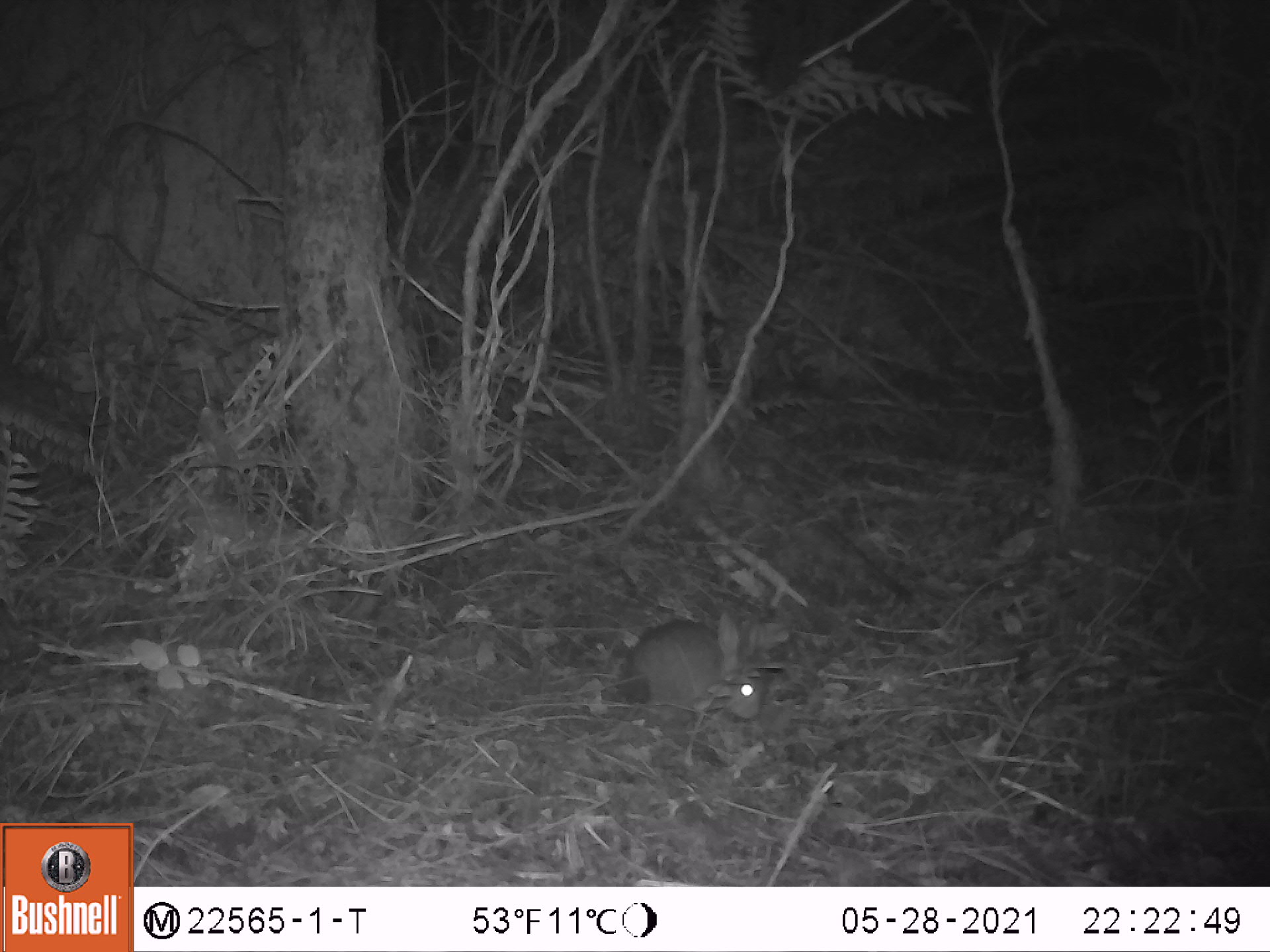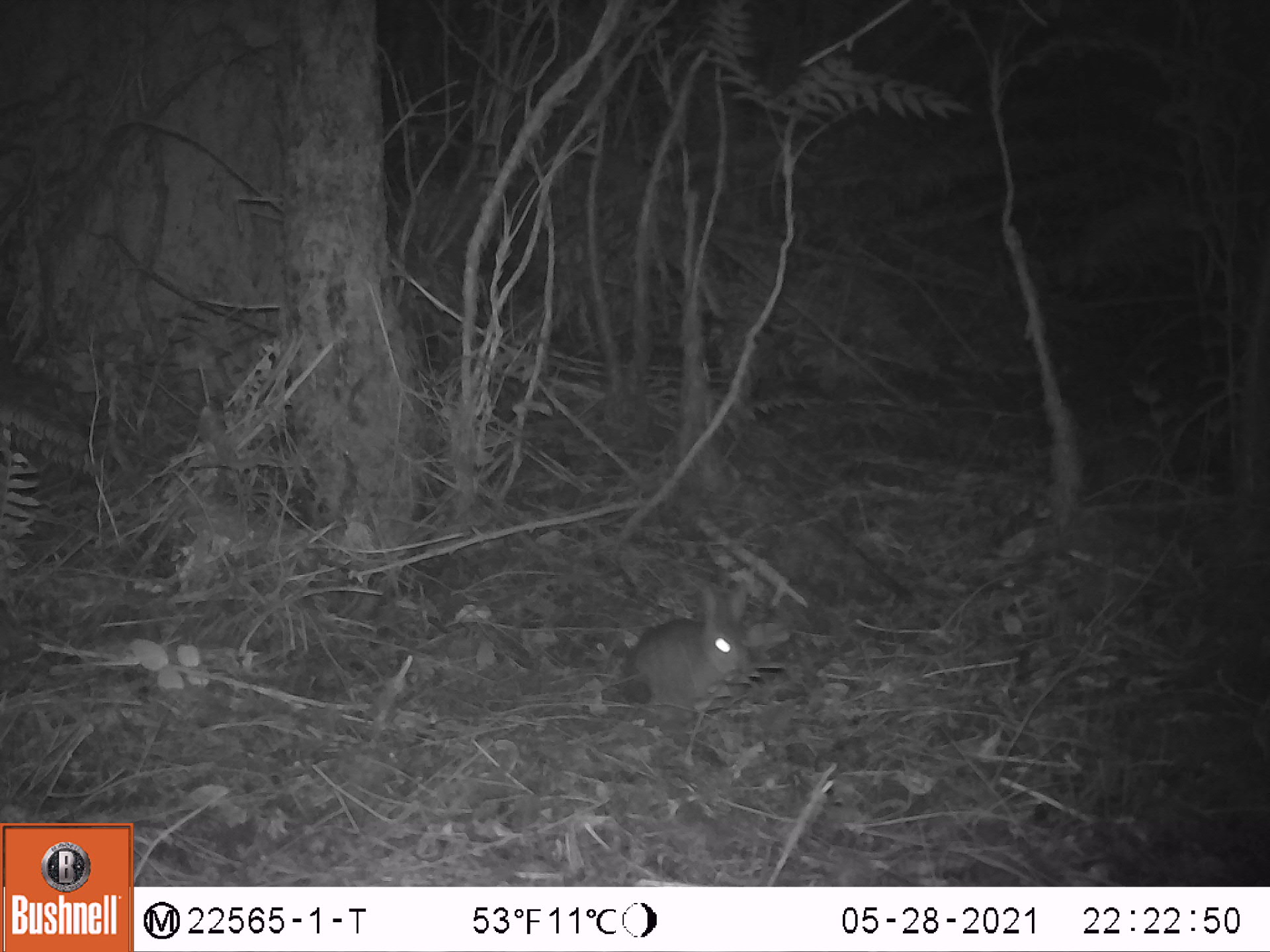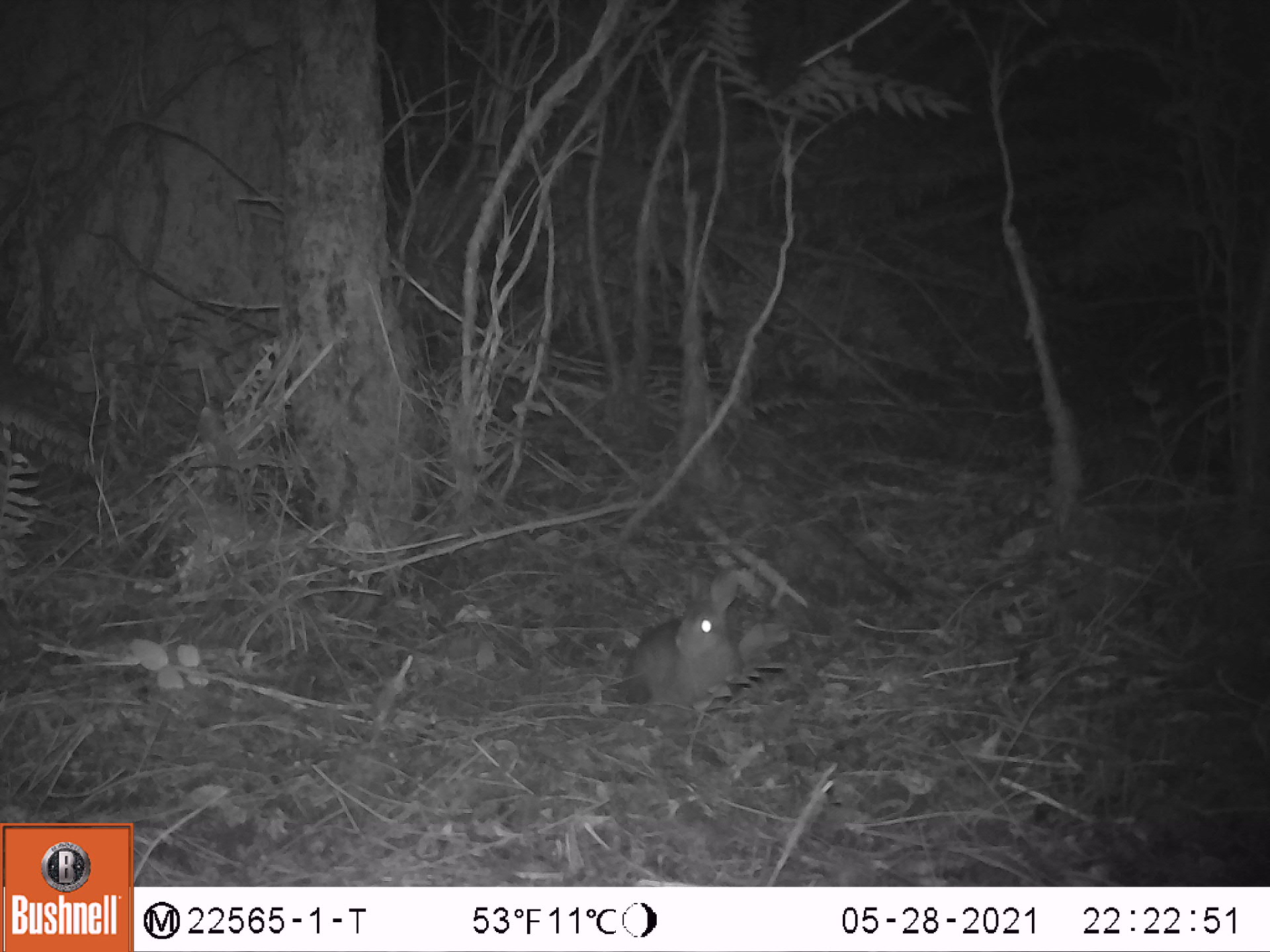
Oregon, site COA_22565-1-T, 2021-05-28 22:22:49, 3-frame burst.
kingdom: Animalia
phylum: Chordata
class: Mammalia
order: Lagomorpha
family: Leporidae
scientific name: Leporidae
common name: hares and rabbits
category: leporidae family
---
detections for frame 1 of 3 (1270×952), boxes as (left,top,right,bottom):
leporidae family: (631,604,771,724)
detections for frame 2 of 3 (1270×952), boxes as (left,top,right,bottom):
leporidae family: (614,577,760,708)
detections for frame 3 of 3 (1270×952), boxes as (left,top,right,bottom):
leporidae family: (619,565,754,714)